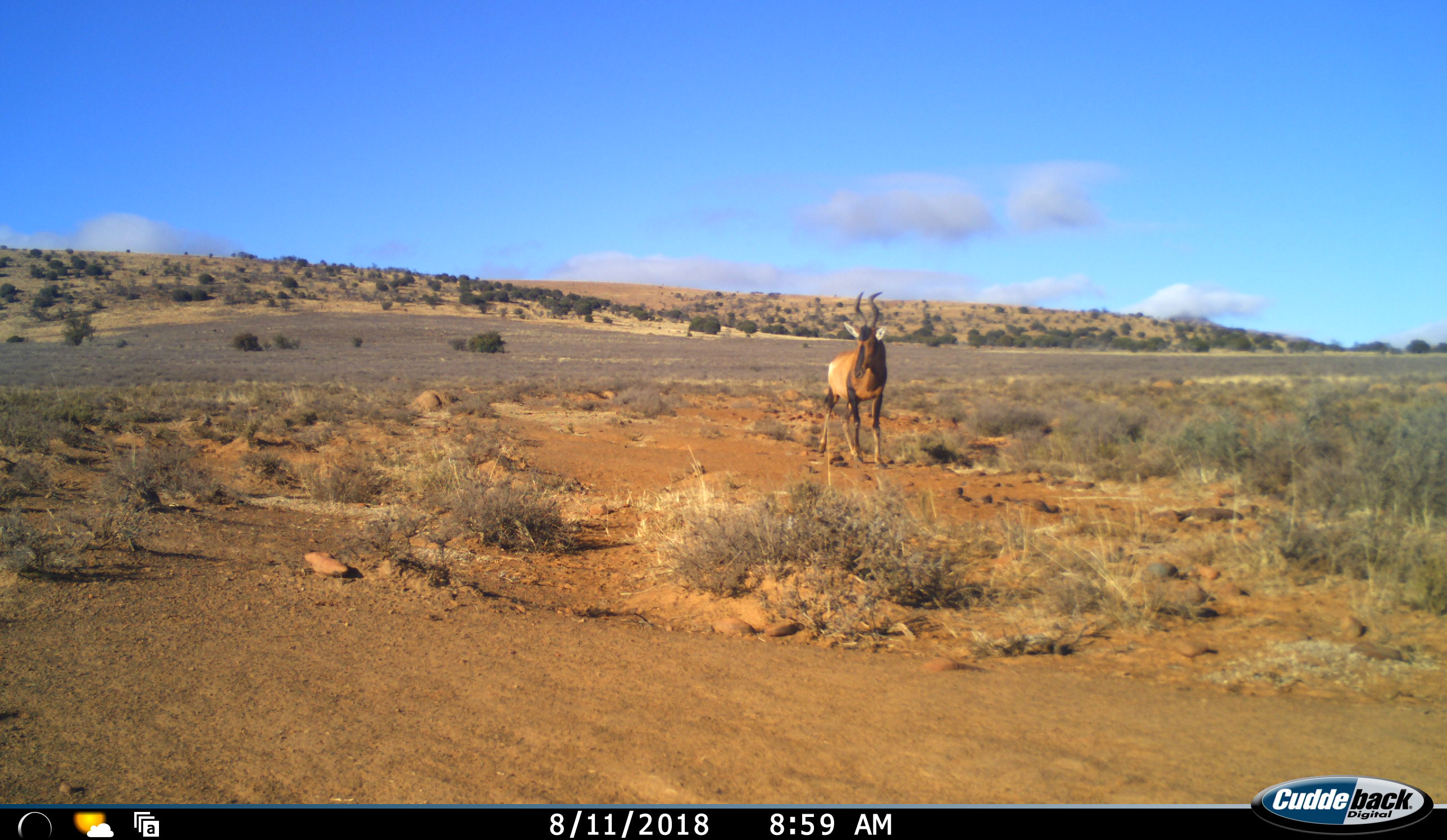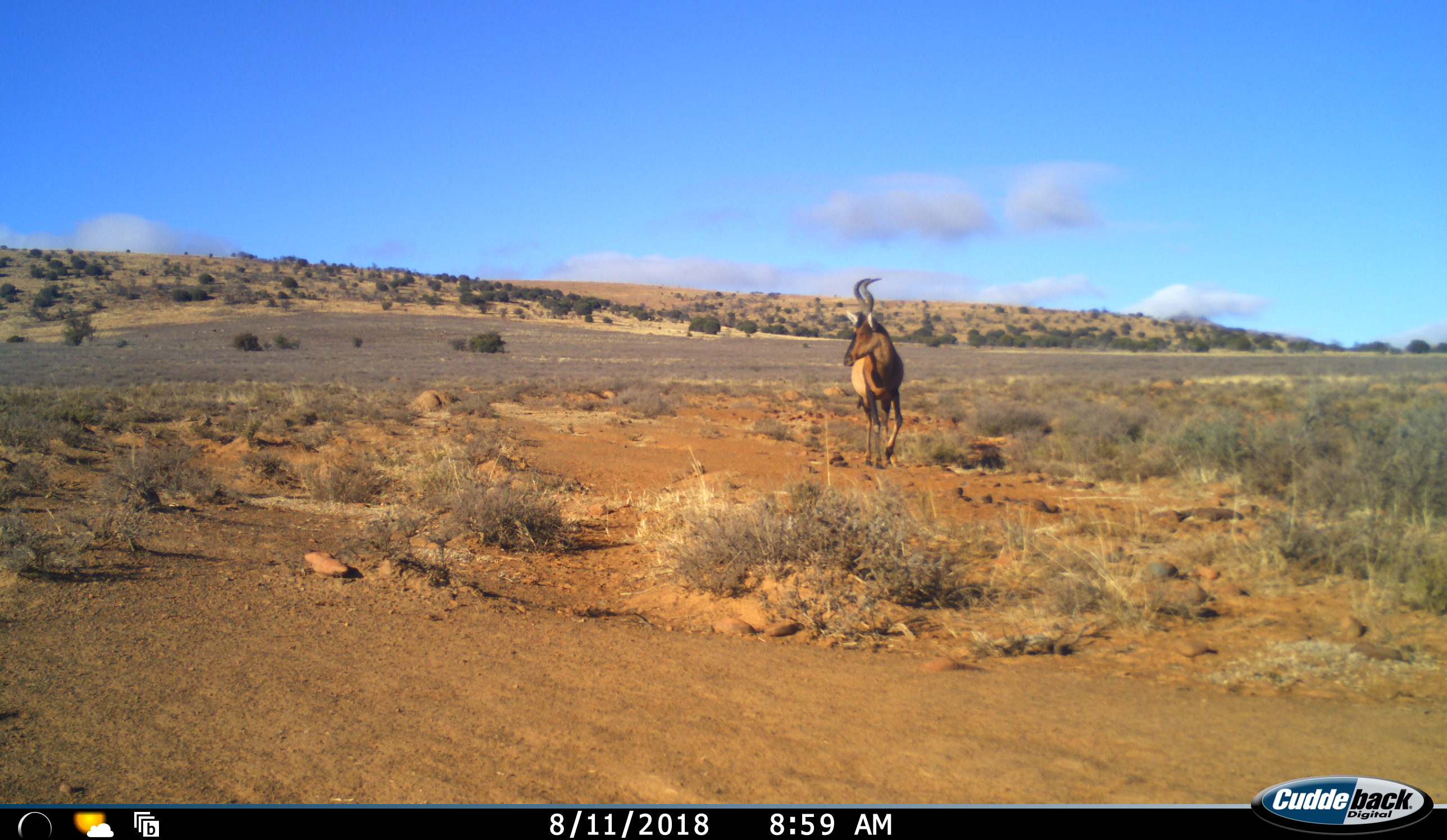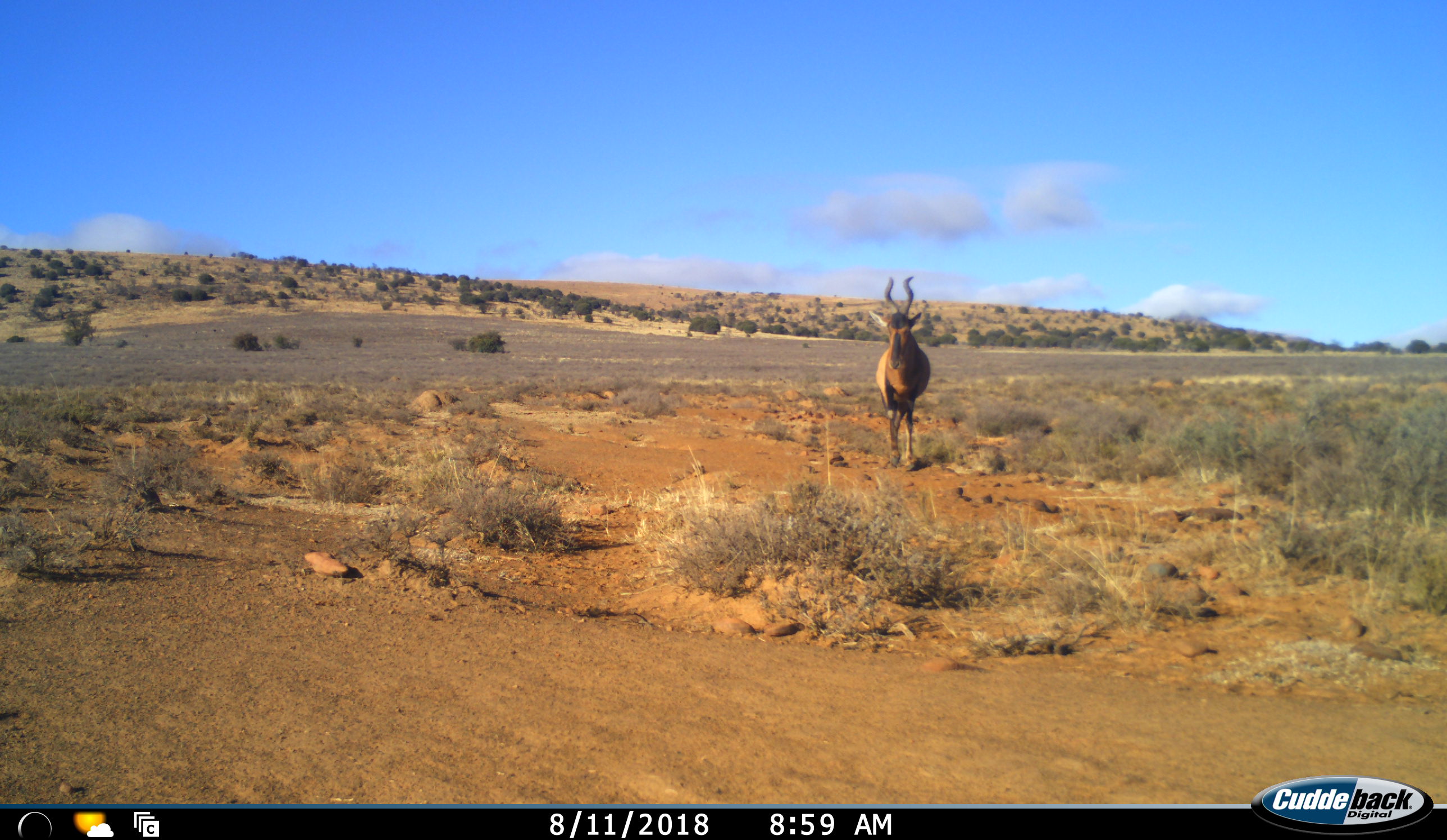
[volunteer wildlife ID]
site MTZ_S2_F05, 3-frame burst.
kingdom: Animalia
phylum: Chordata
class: Mammalia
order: Artiodactyla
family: Bovidae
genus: Alcelaphus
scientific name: Alcelaphus buselaphus caama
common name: red hartebeest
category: hartebeestred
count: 1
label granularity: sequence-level